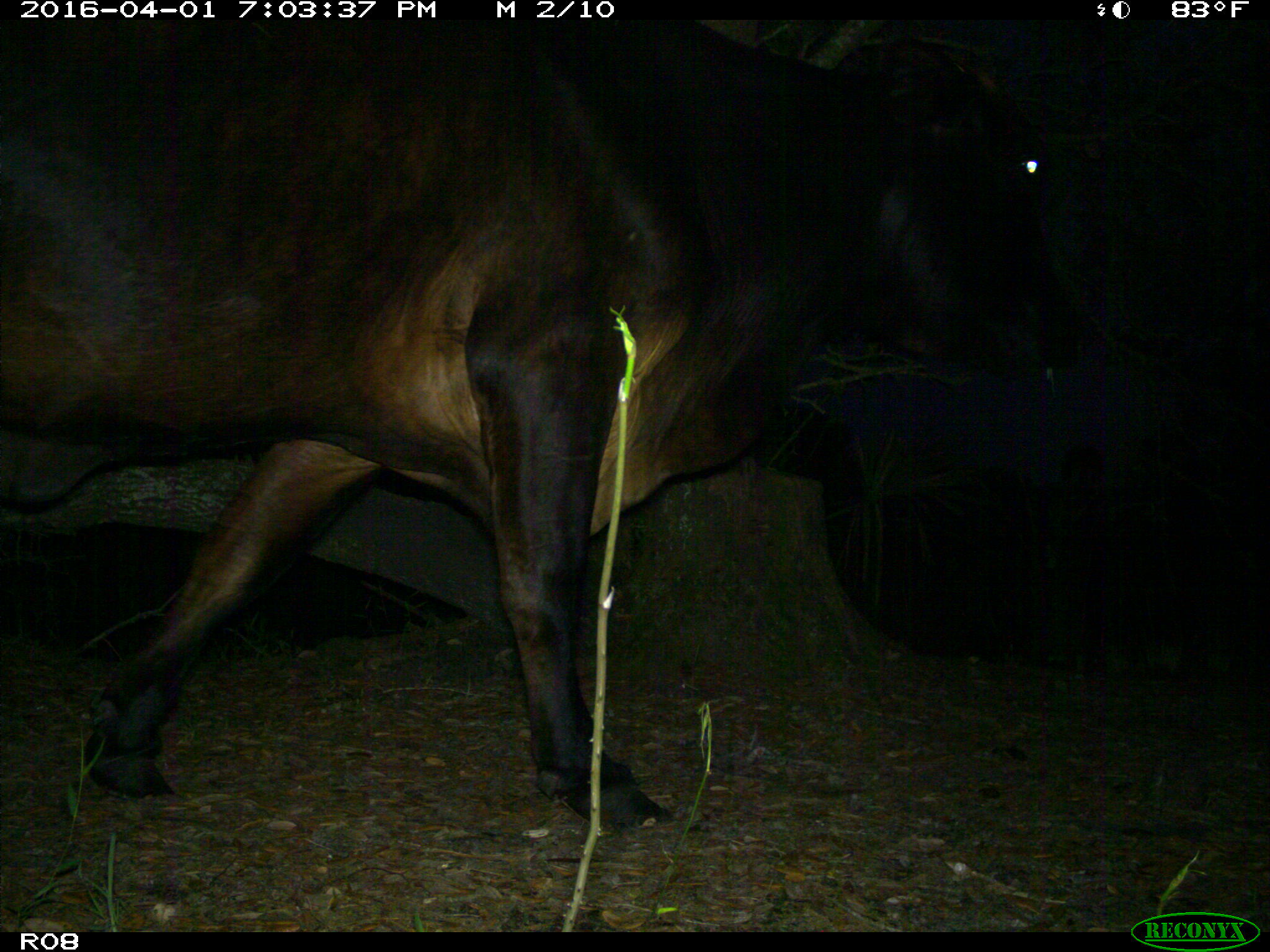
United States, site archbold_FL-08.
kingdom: Animalia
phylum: Chordata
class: Mammalia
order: Artiodactyla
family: Bovidae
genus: Bos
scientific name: Bos taurus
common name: domestic cow